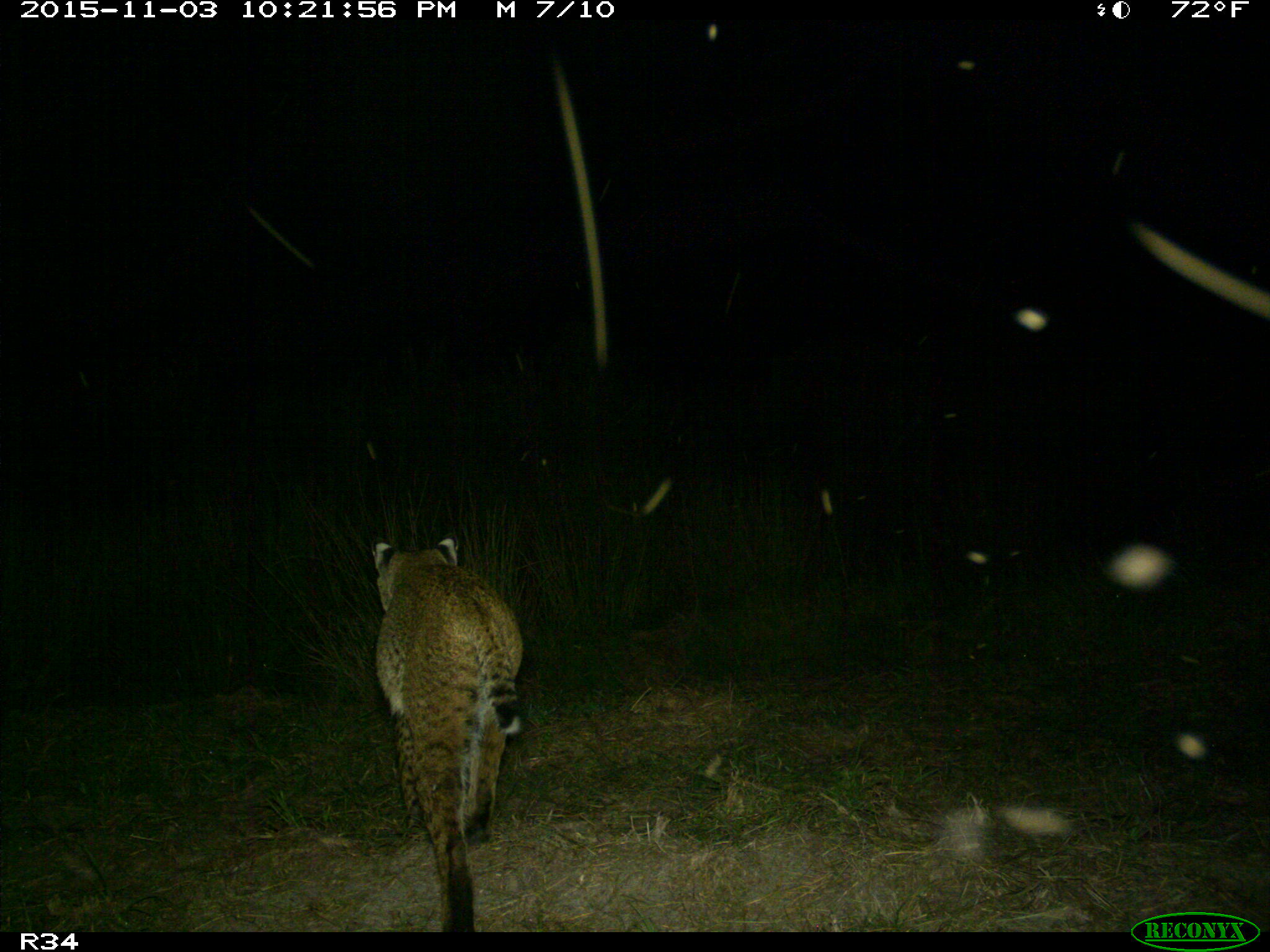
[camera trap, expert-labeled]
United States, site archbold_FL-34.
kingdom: Animalia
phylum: Chordata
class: Mammalia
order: Carnivora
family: Felidae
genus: Lynx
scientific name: Lynx rufus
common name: bobcat